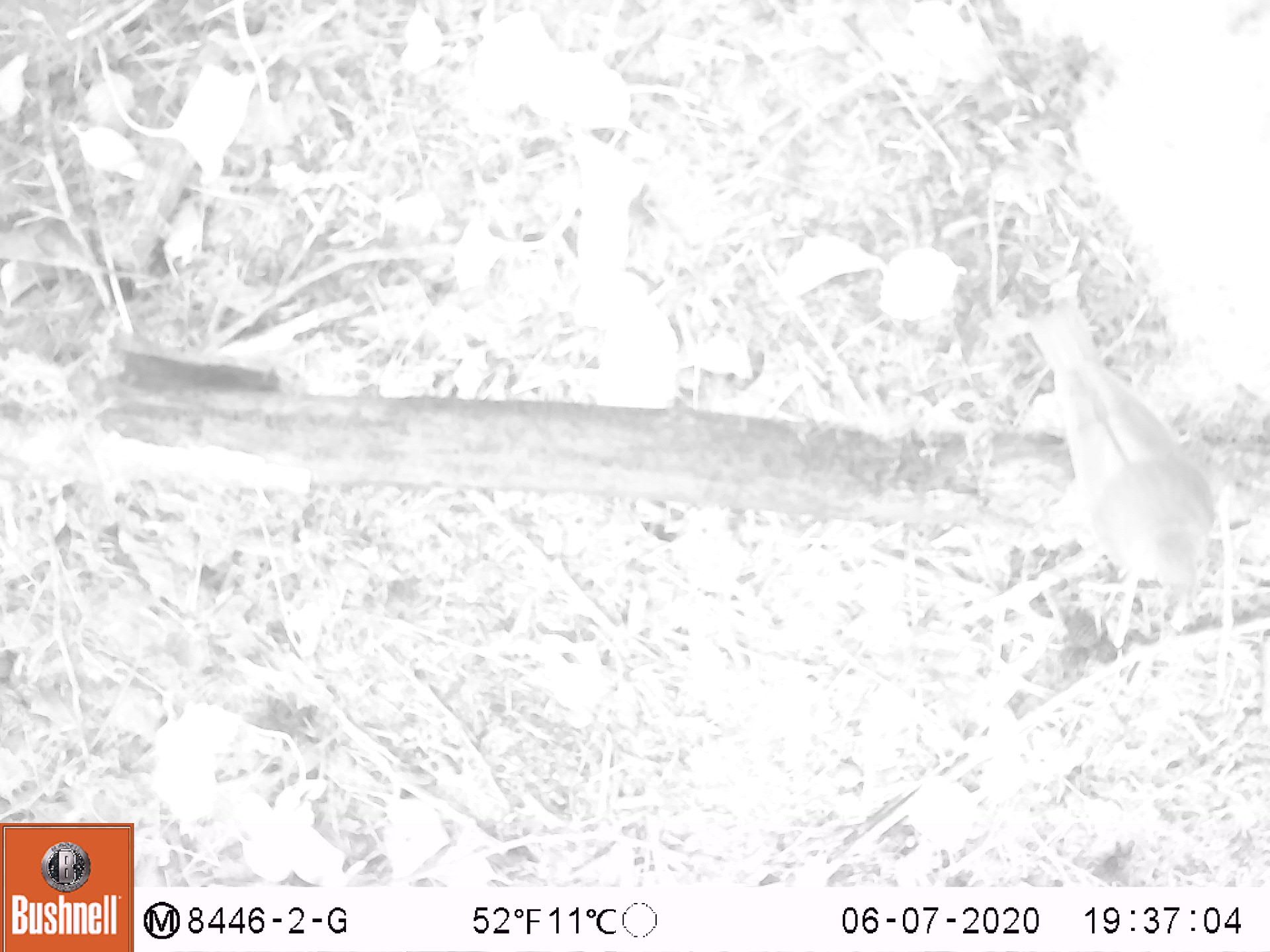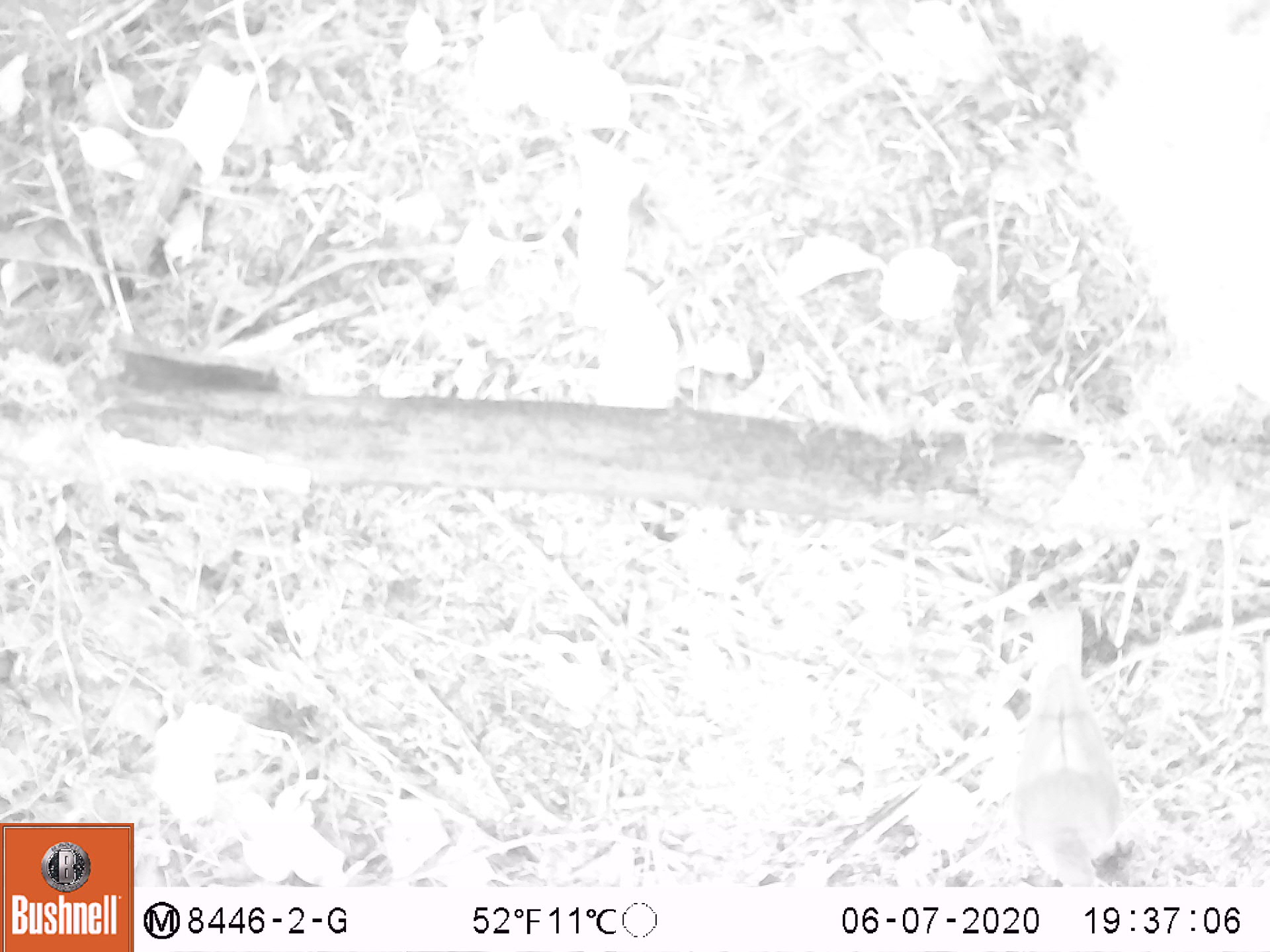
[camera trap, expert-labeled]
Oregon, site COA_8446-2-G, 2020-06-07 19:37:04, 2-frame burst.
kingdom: Animalia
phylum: Chordata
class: Aves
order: Passeriformes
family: Turdidae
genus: Catharus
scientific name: Catharus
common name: brown thrushes and nightingale-thrushes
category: catharus species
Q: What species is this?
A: Catharus species (brown thrushes and nightingale-thrushes) (Catharus).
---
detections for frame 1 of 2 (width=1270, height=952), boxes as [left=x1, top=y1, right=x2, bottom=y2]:
catharus species: [left=1028, top=285, right=1235, bottom=624]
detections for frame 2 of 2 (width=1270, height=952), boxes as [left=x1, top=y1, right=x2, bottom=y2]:
catharus species: [left=977, top=593, right=1145, bottom=878]